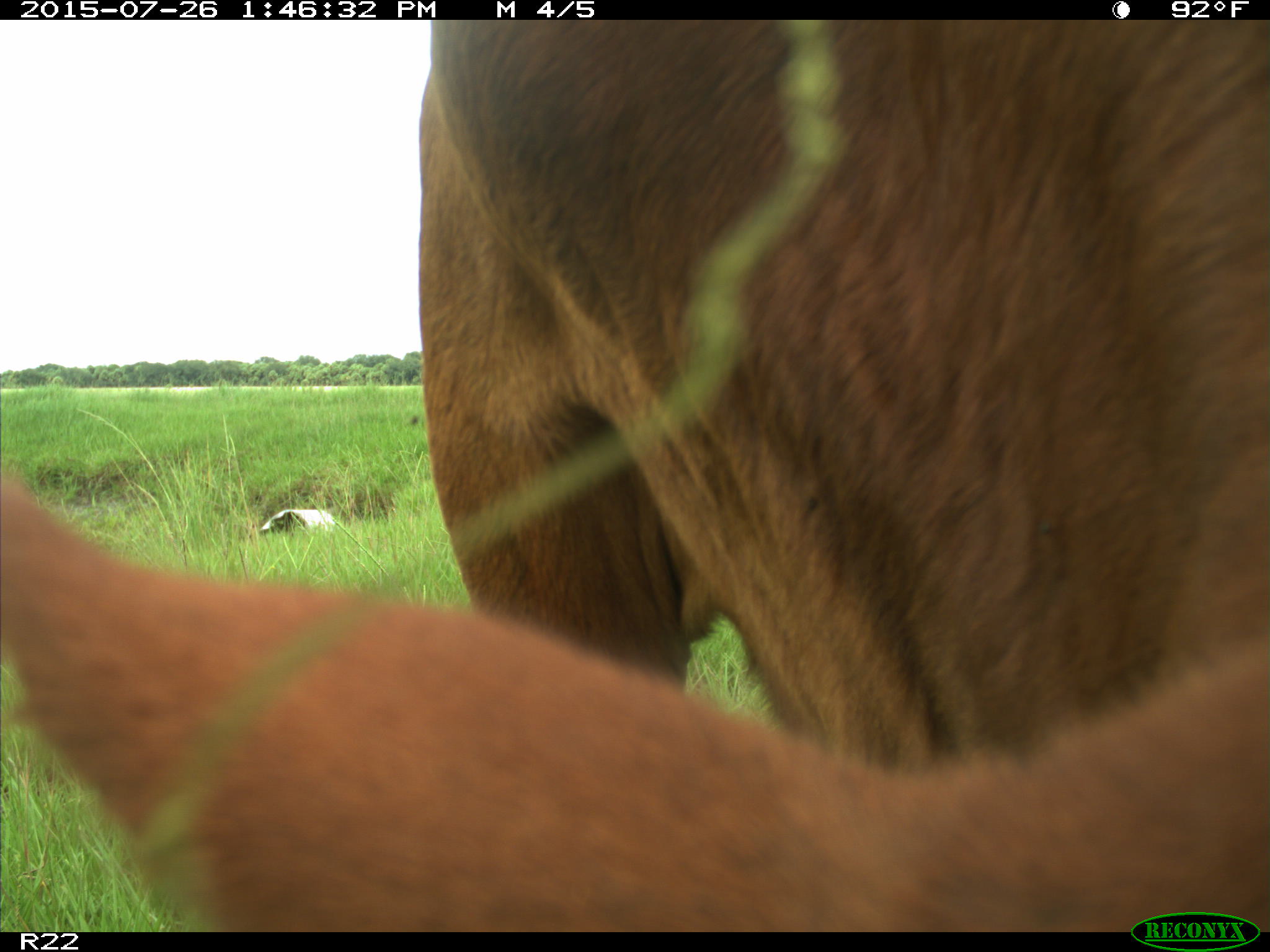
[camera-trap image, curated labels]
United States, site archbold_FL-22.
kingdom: Animalia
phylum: Chordata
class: Mammalia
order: Artiodactyla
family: Bovidae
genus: Bos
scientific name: Bos taurus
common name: domestic cow